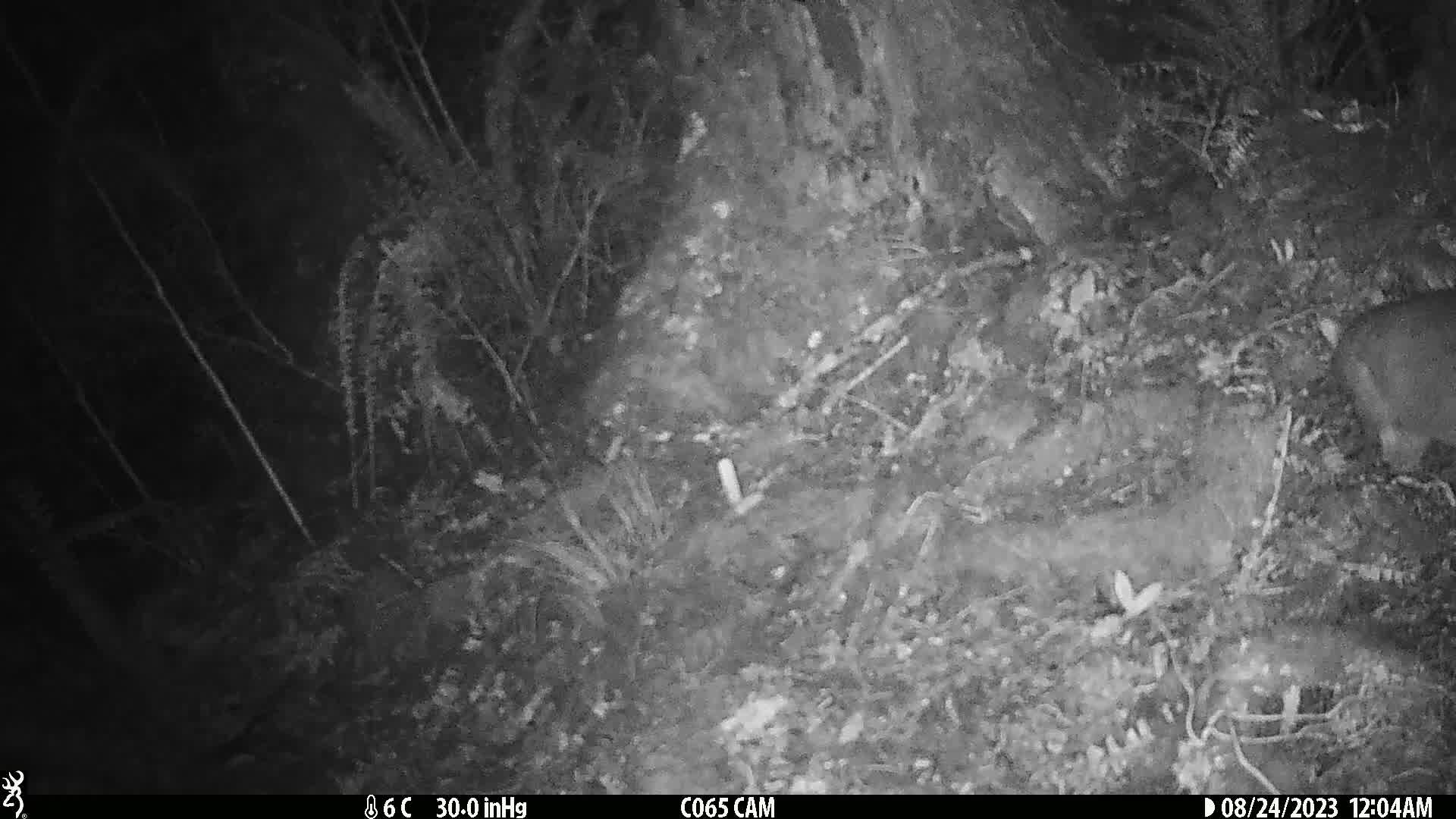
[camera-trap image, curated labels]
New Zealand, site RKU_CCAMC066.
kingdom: Animalia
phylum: Chordata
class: Mammalia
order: Diprotodontia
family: Phalangeridae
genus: Trichosurus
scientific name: Trichosurus vulpecula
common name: common brushtail possum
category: possum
Possum (common brushtail possum) (Trichosurus vulpecula).